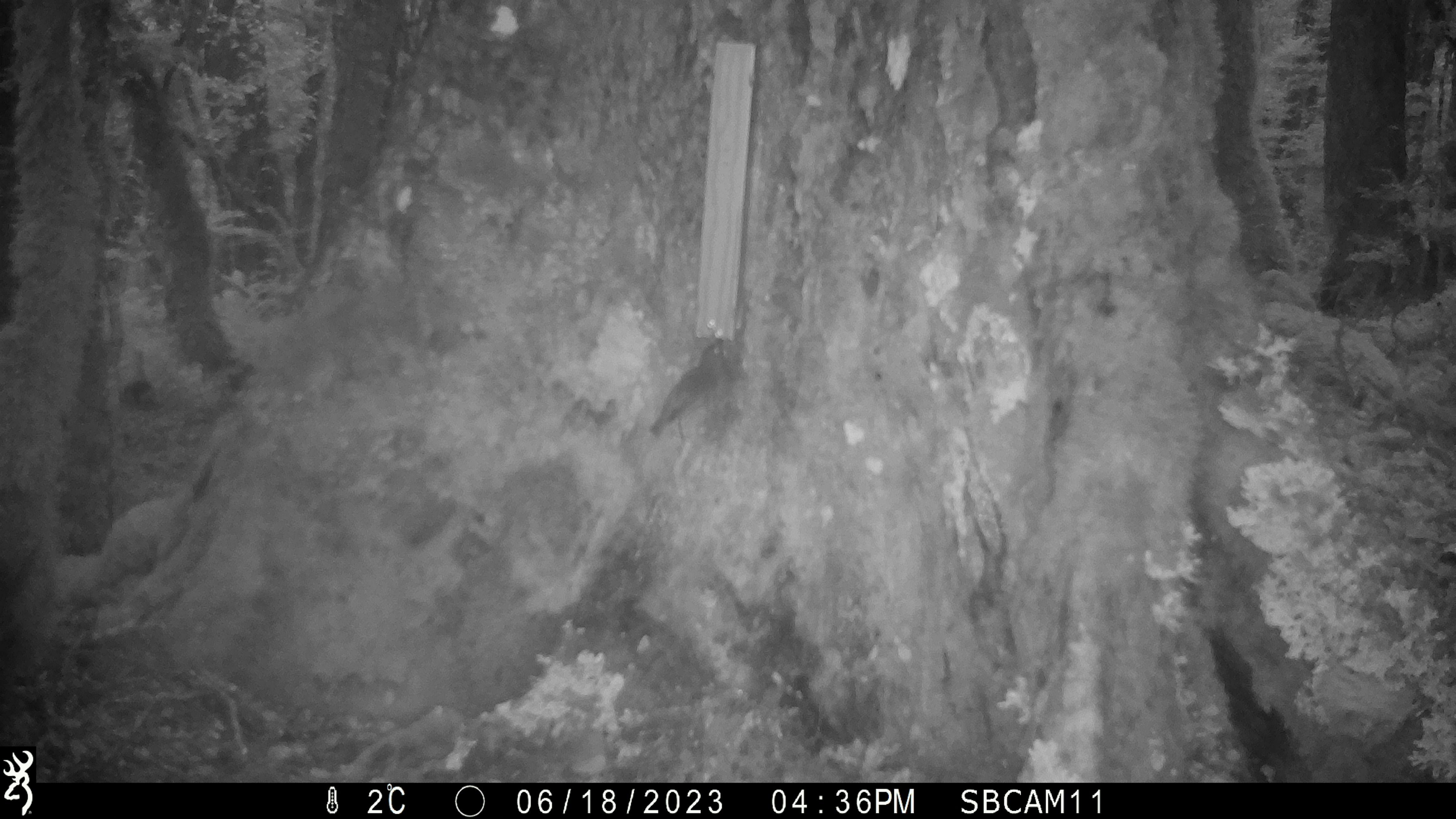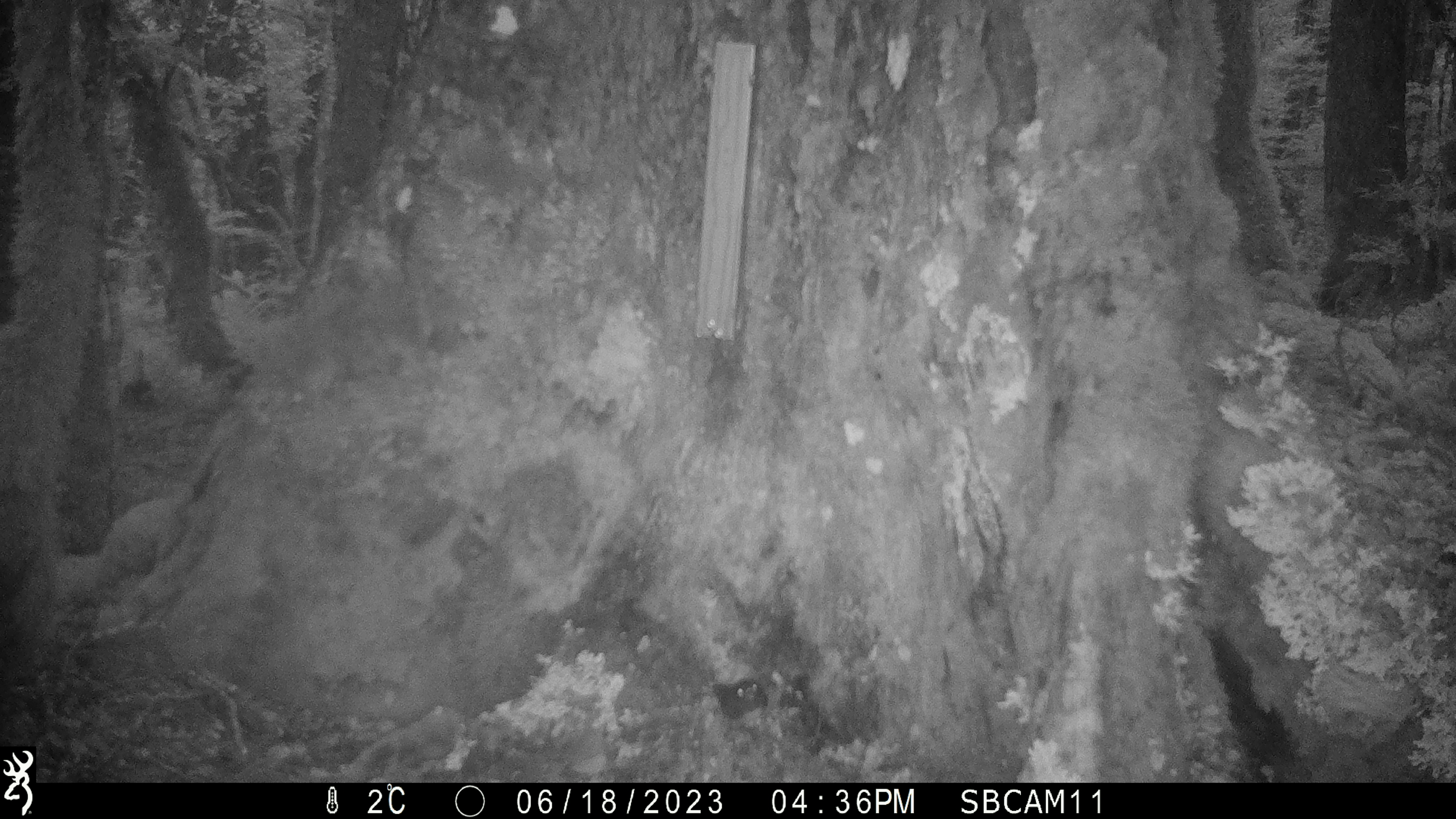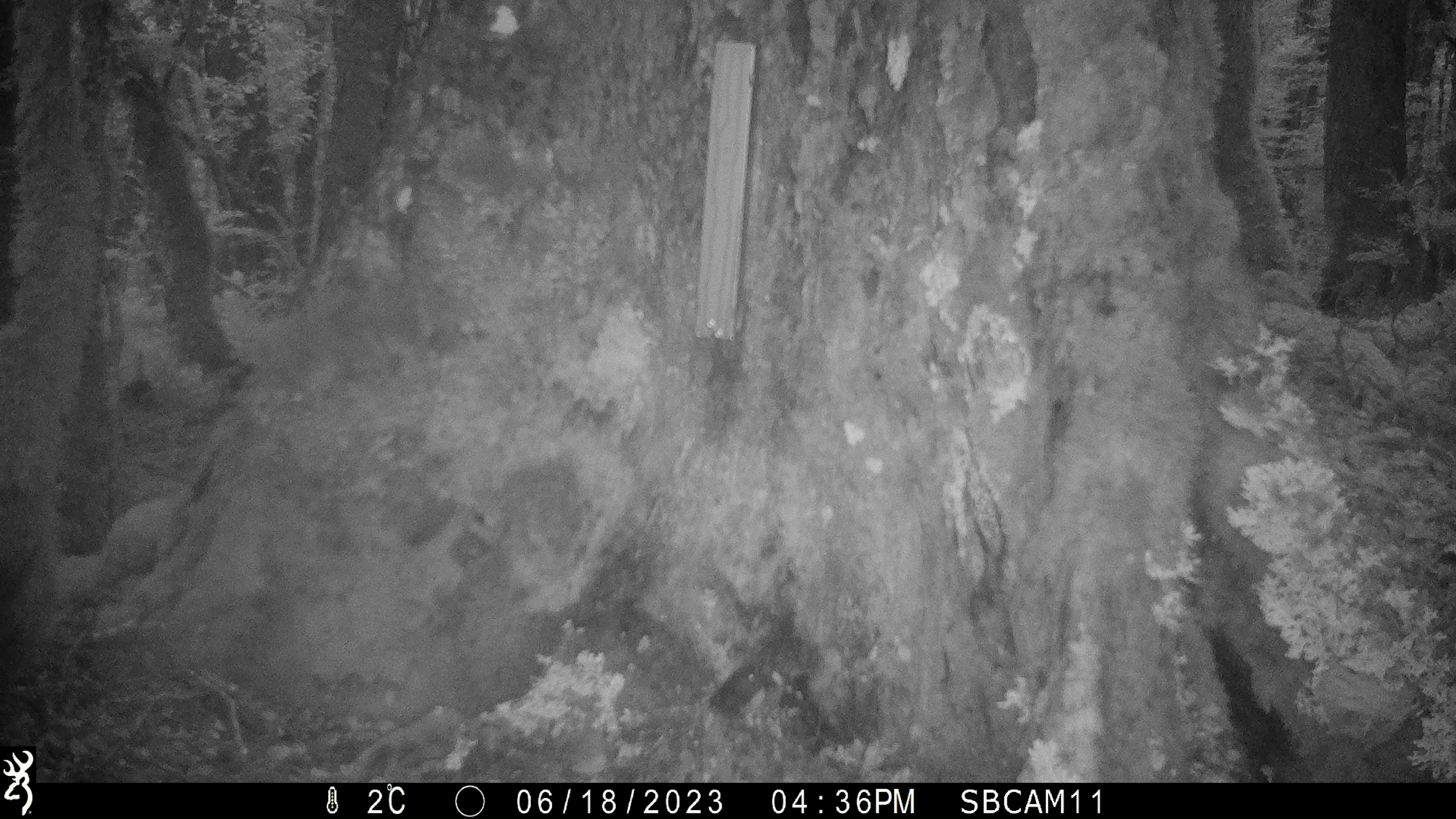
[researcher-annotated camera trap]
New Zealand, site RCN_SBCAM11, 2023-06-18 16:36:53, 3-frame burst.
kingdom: Animalia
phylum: Chordata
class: Aves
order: Passeriformes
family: Petroicidae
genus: Petroica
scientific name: Petroica australis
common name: new zealand robin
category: robin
Robin (new zealand robin) (Petroica australis).